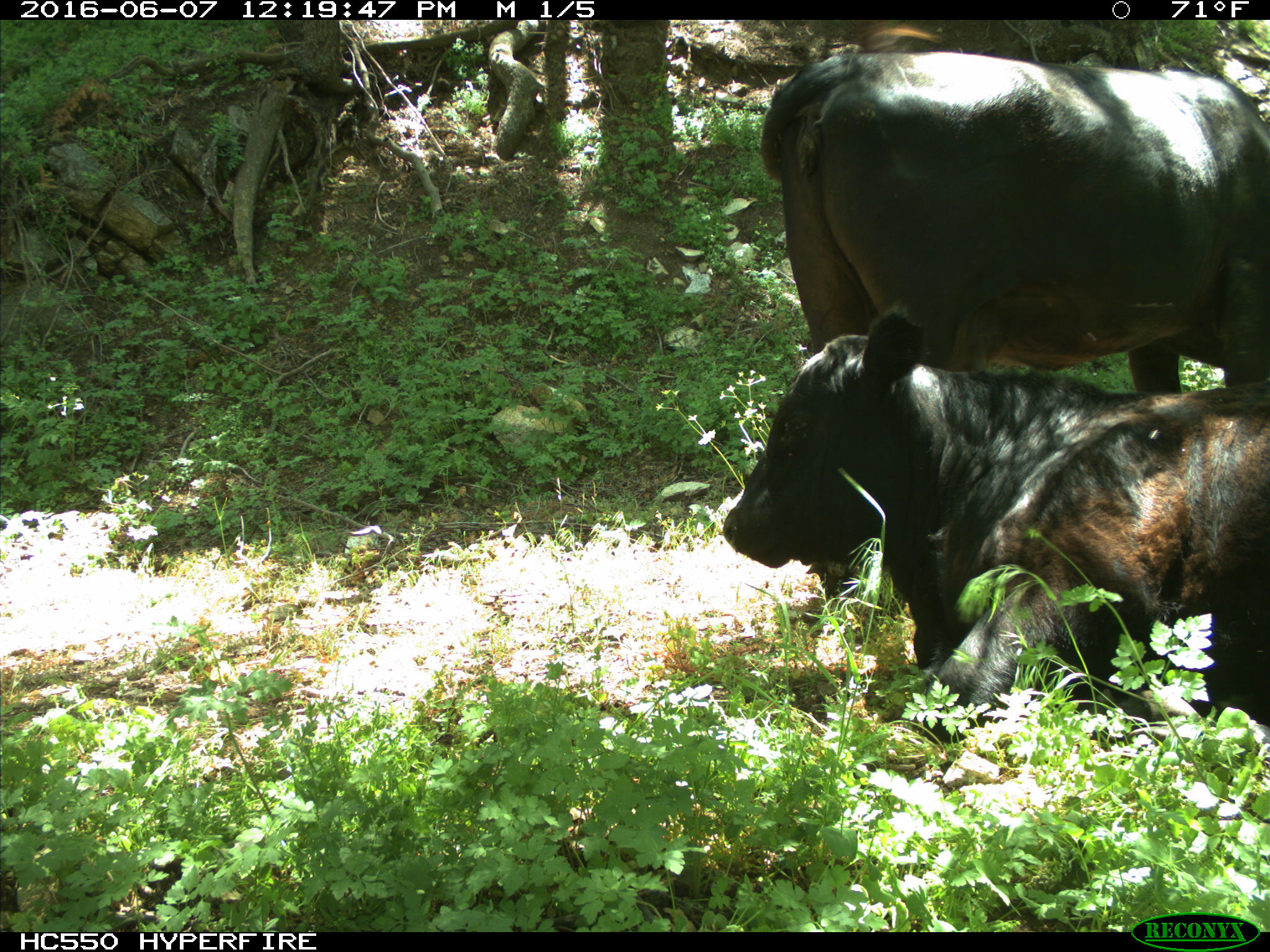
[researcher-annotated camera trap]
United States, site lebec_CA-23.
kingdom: Animalia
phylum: Chordata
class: Mammalia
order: Artiodactyla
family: Bovidae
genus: Bos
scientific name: Bos taurus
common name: domestic cow